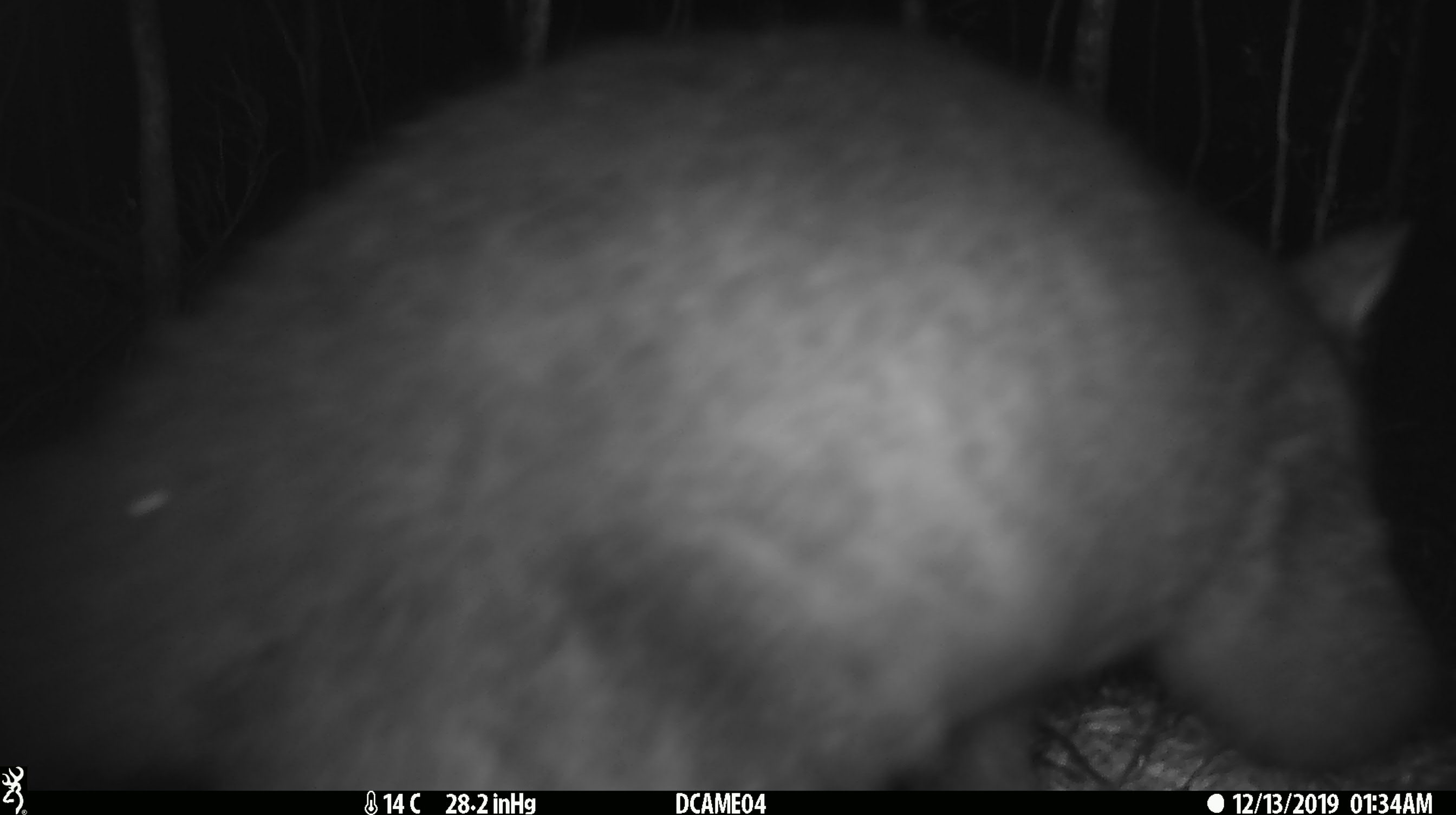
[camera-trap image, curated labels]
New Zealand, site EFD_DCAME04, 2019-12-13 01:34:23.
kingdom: Animalia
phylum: Chordata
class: Mammalia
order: Diprotodontia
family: Phalangeridae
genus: Trichosurus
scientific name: Trichosurus vulpecula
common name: common brushtail possum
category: possum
Possum (common brushtail possum) (Trichosurus vulpecula).